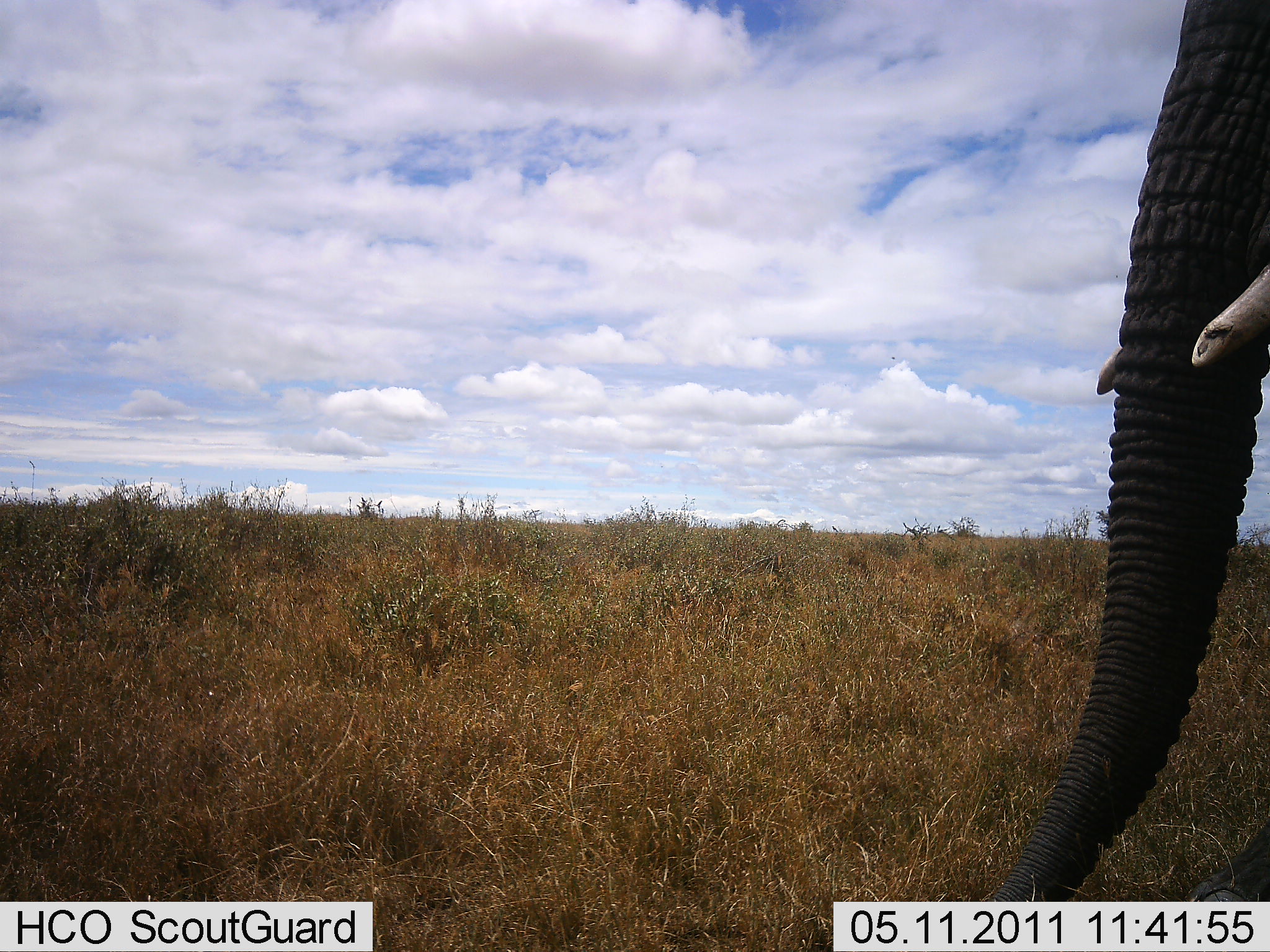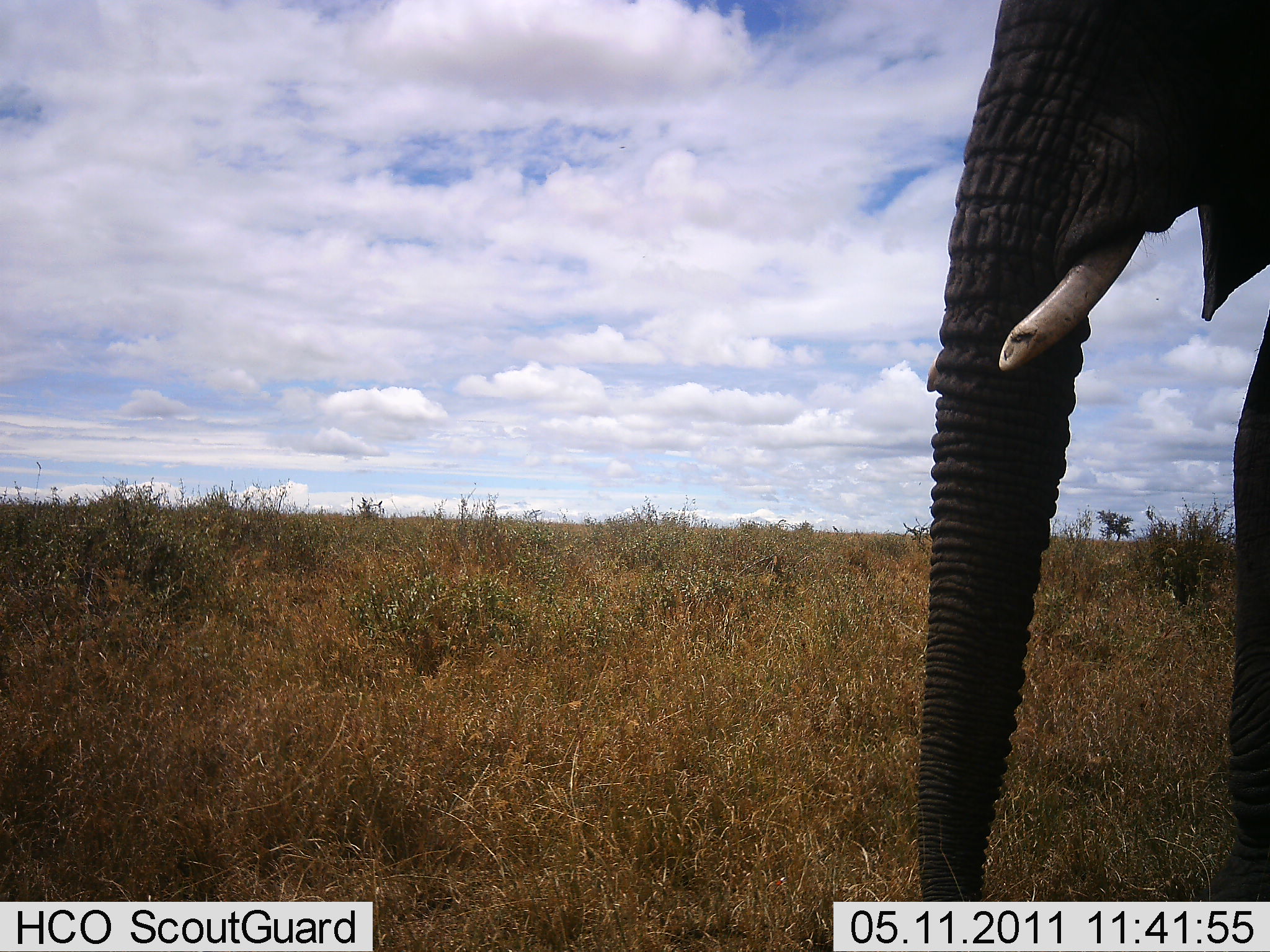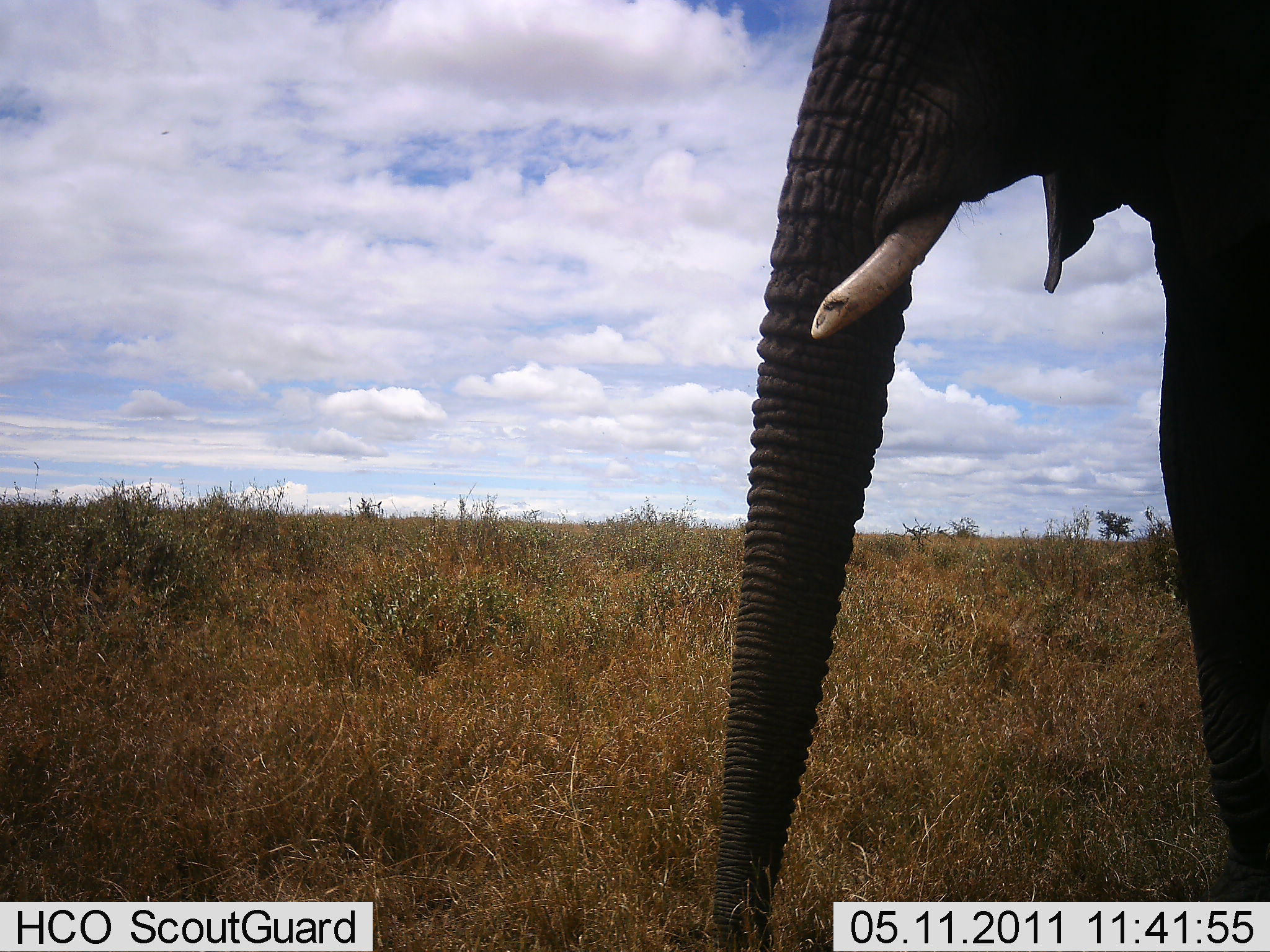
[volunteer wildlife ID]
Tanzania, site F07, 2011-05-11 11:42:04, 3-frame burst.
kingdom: Animalia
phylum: Chordata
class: Mammalia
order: Proboscidea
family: Elephantidae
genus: Loxodonta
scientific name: Loxodonta africana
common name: african bush elephant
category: elephant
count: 1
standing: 15%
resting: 0%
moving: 100%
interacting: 0%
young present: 0%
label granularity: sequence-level